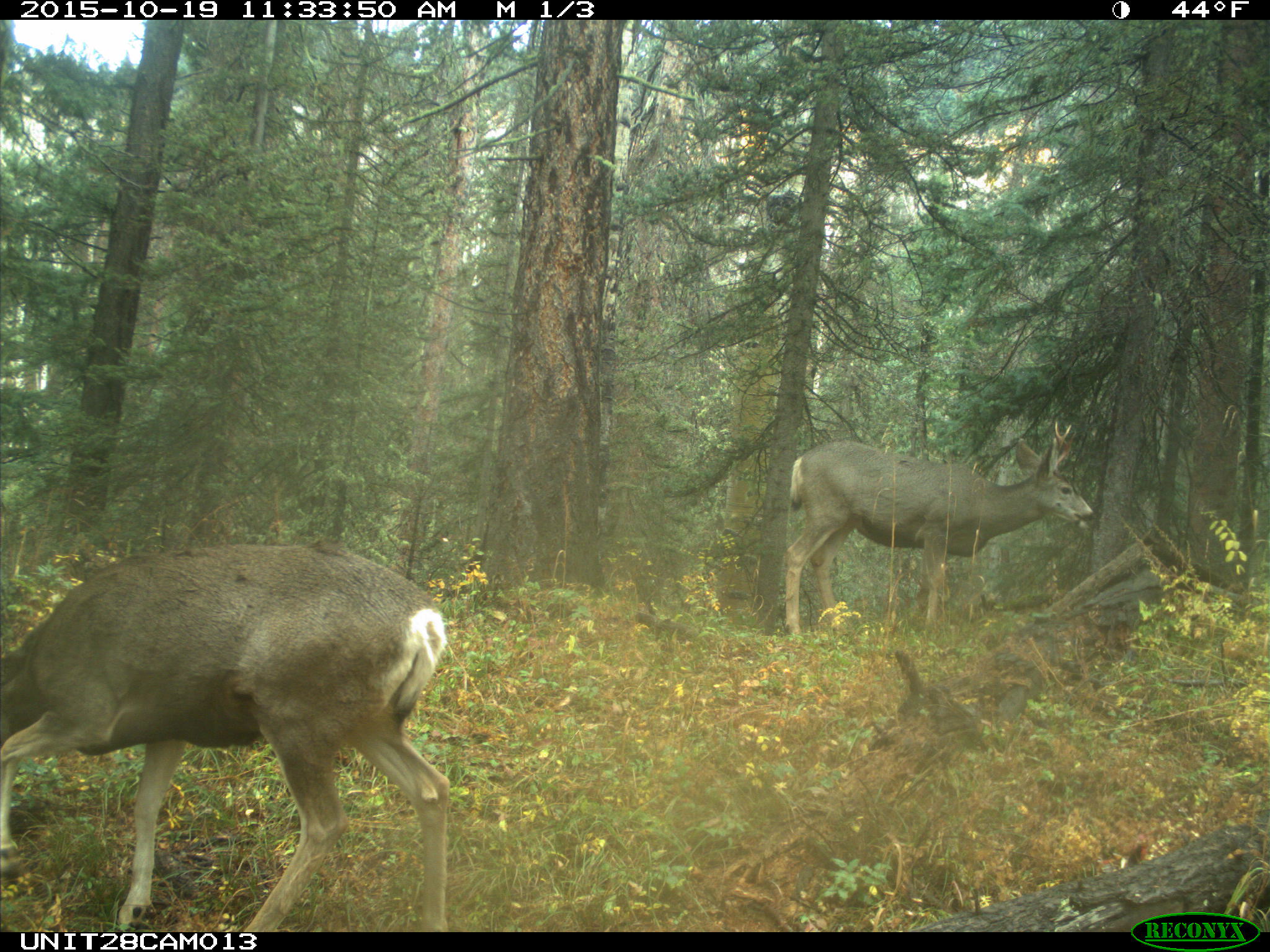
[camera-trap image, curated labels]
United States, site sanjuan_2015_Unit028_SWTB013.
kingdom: Animalia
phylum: Chordata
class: Mammalia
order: Artiodactyla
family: Cervidae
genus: Odocoileus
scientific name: Odocoileus hemionus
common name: mule deer